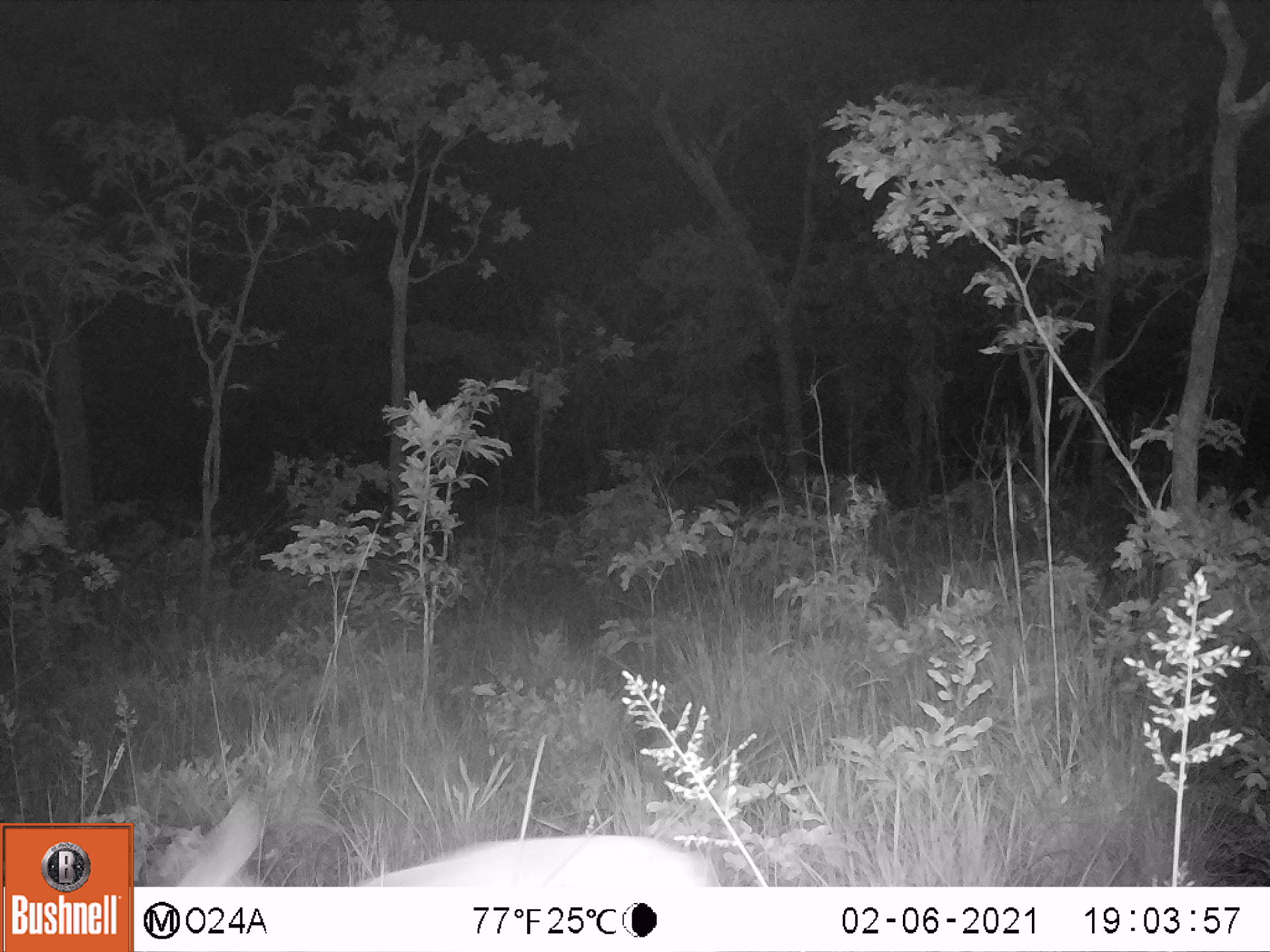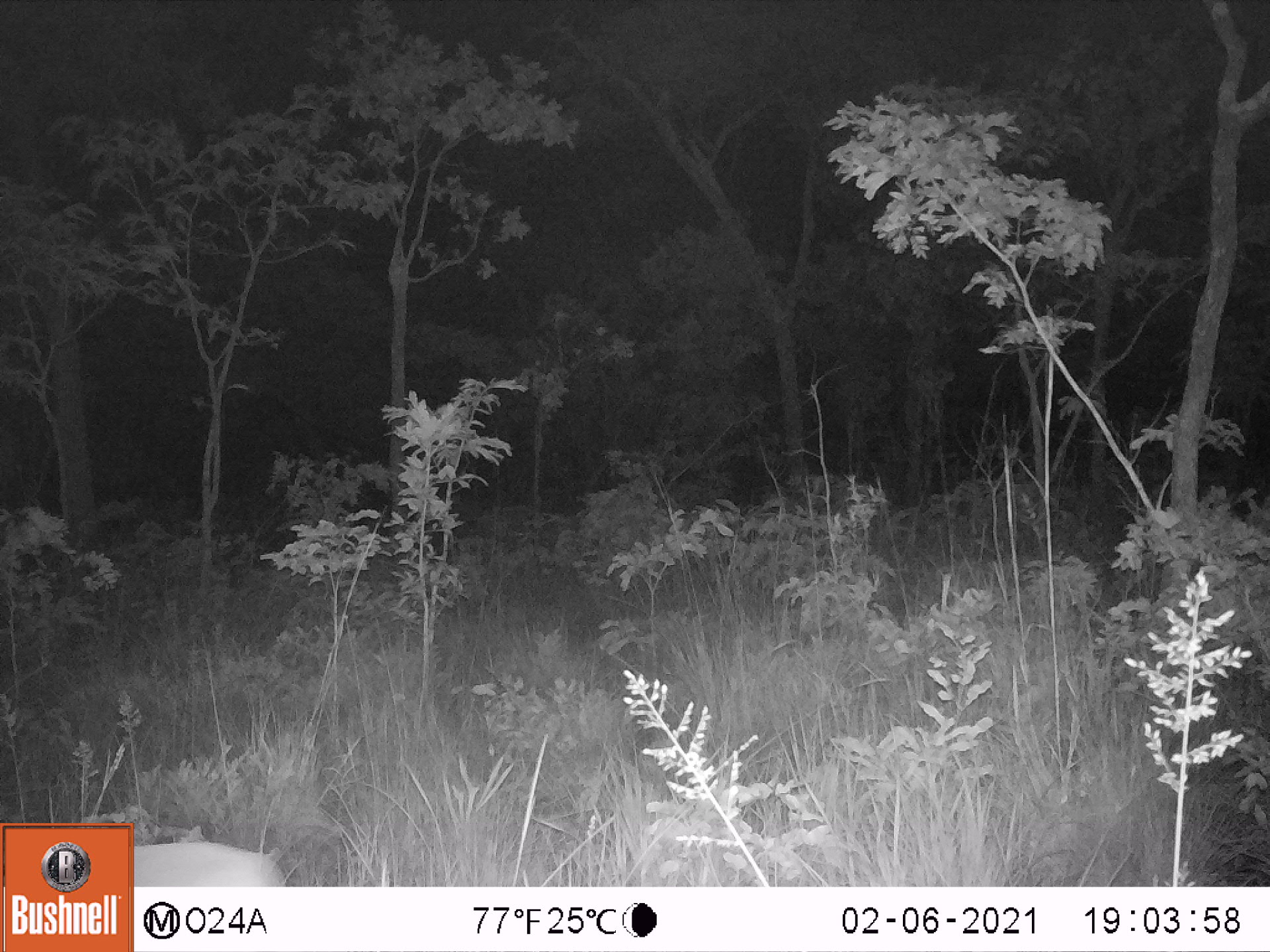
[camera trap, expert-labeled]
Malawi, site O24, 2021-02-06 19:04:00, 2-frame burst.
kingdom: Animalia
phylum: Chordata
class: Mammalia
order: Artiodactyla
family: Bovidae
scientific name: Antilopinae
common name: small antelope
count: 1